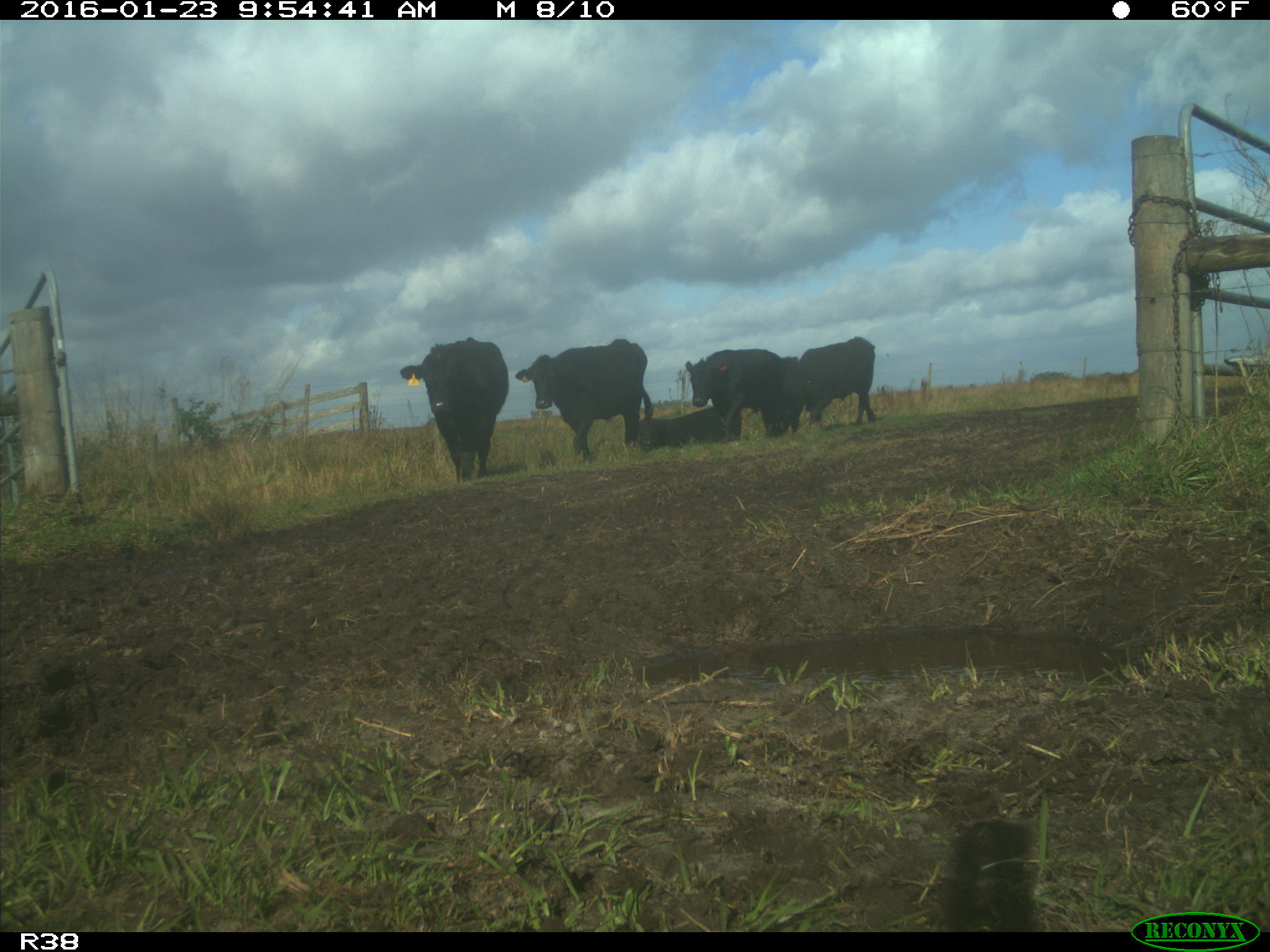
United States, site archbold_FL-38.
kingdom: Animalia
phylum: Chordata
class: Mammalia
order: Artiodactyla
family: Bovidae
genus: Bos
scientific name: Bos taurus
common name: domestic cow